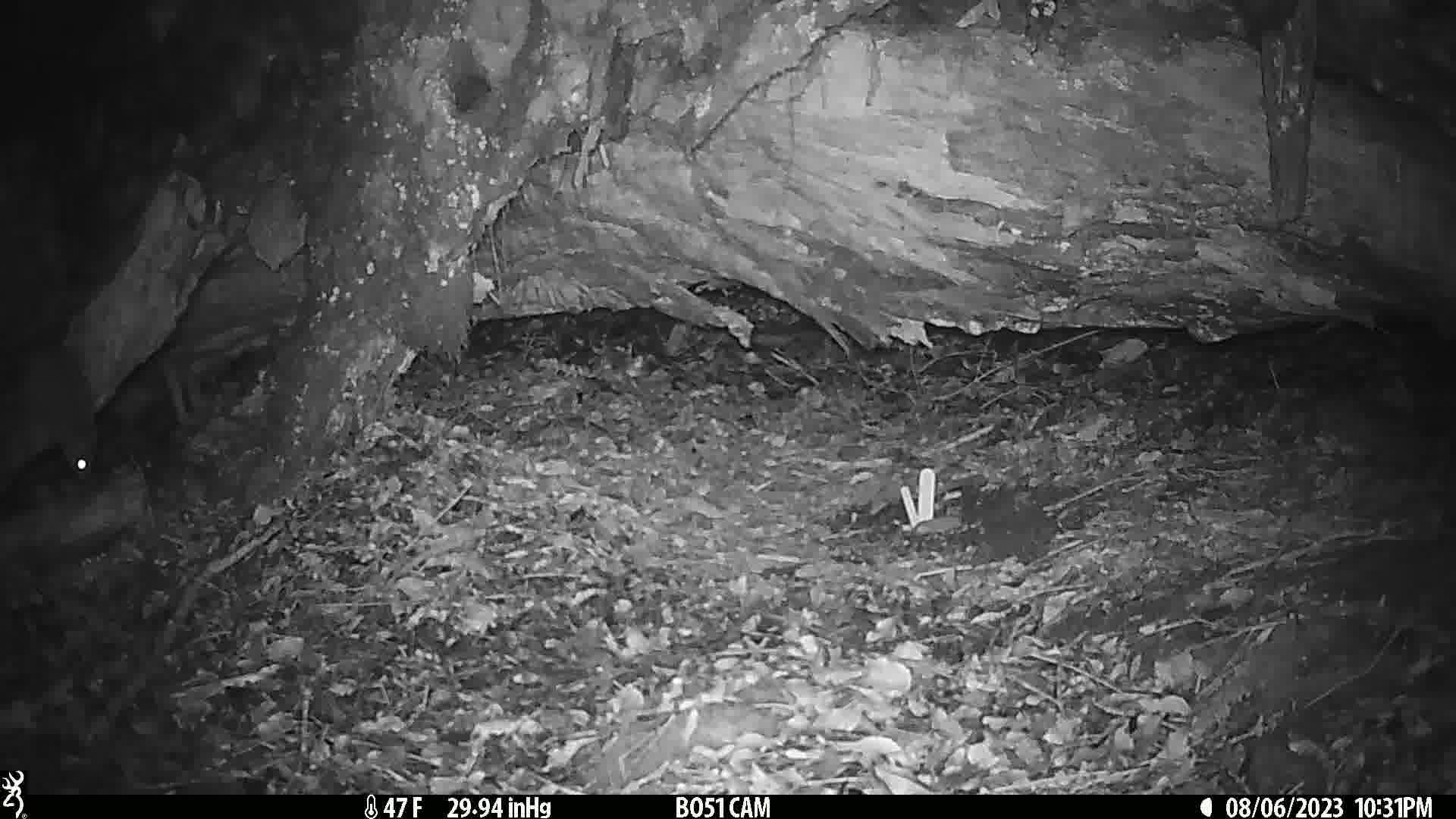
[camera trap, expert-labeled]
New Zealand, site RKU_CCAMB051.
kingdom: Animalia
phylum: Chordata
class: Mammalia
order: Rodentia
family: Muridae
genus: Rattus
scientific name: Rattus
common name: rat